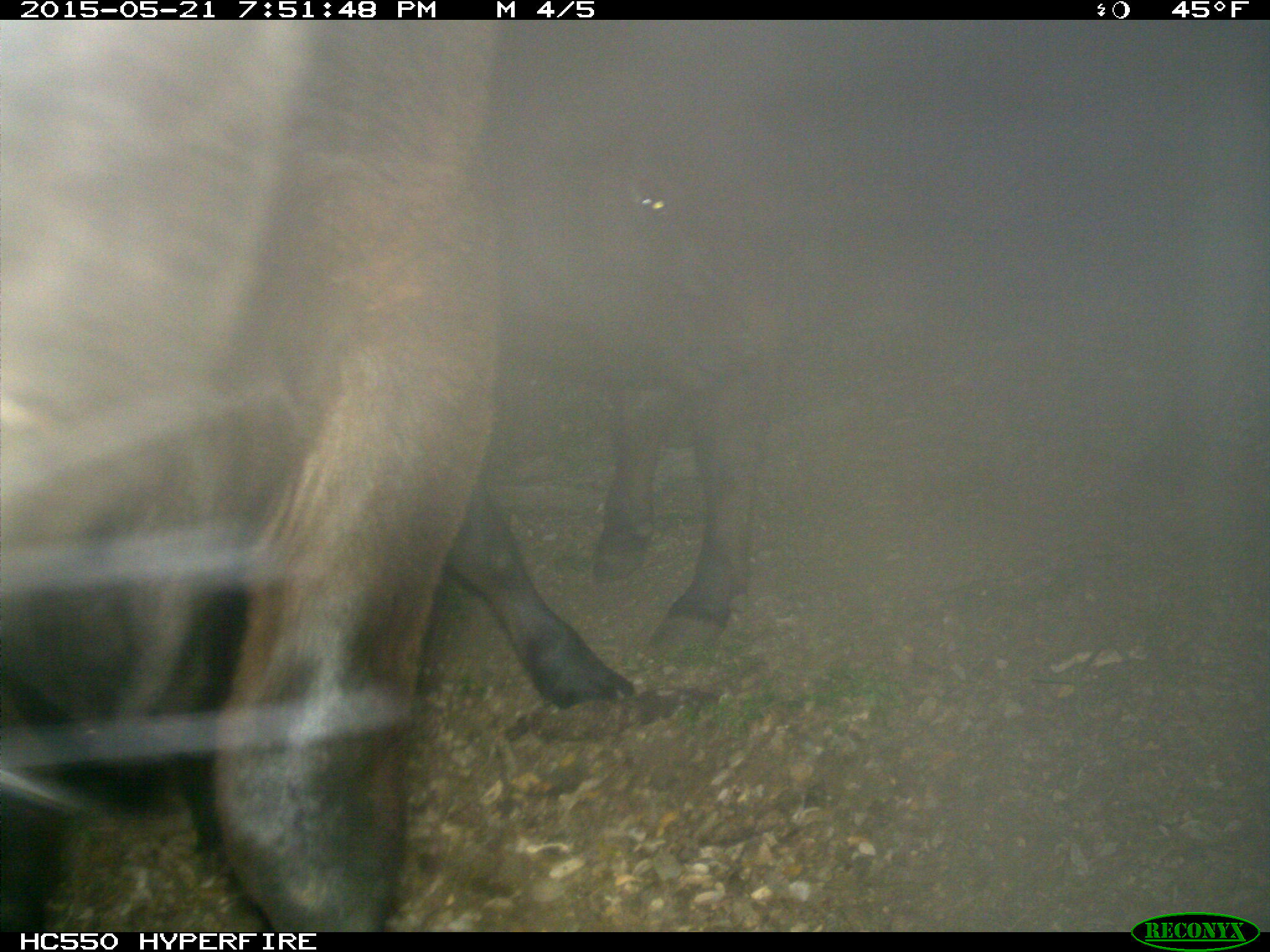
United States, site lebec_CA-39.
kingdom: Animalia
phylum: Chordata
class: Mammalia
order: Artiodactyla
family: Bovidae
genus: Bos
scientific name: Bos taurus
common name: domestic cow